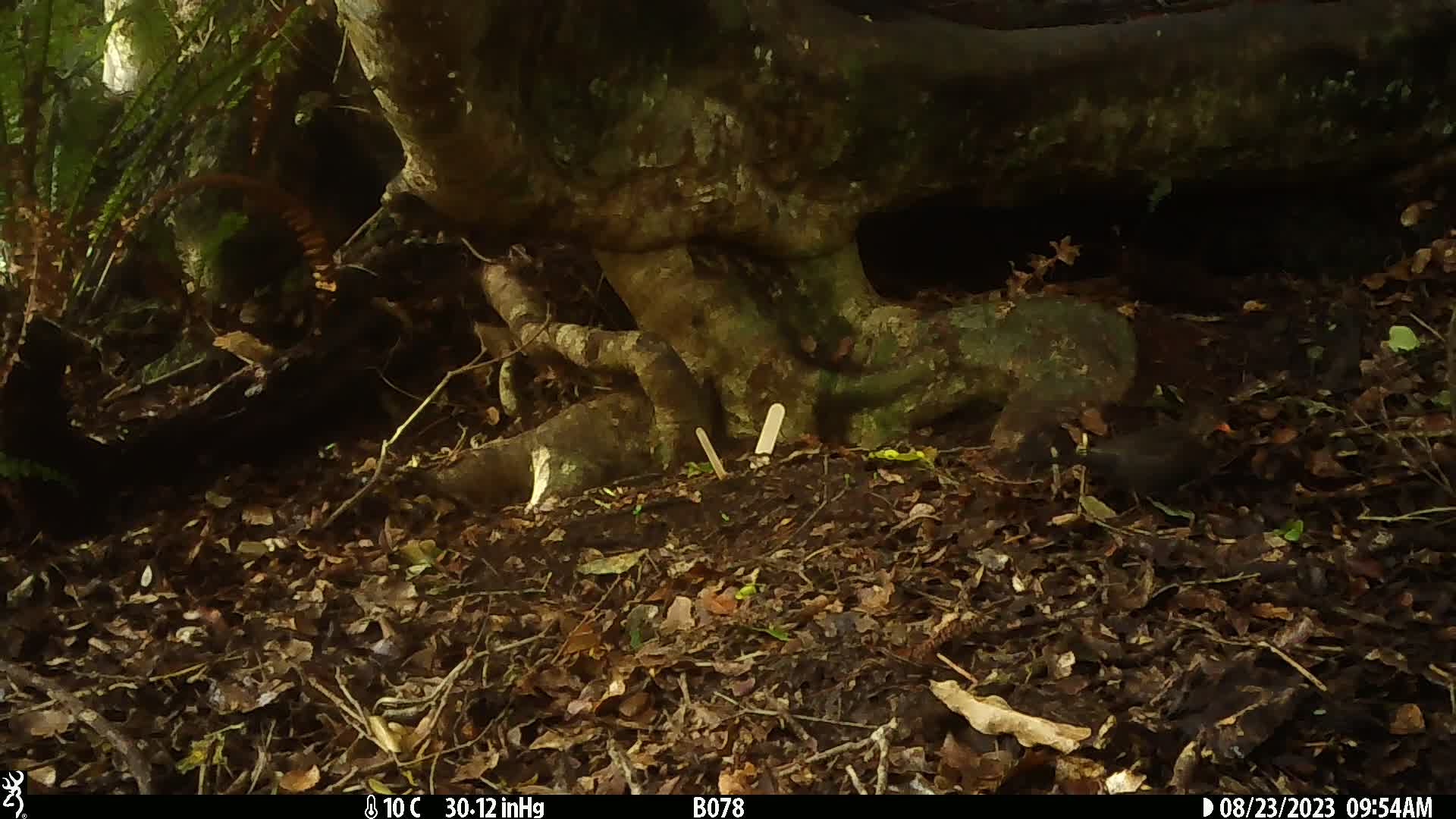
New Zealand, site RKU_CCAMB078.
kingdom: Animalia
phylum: Chordata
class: Aves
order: Passeriformes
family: Turdidae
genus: Turdus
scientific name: Turdus merula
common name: eurasian blackbird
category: blackbird